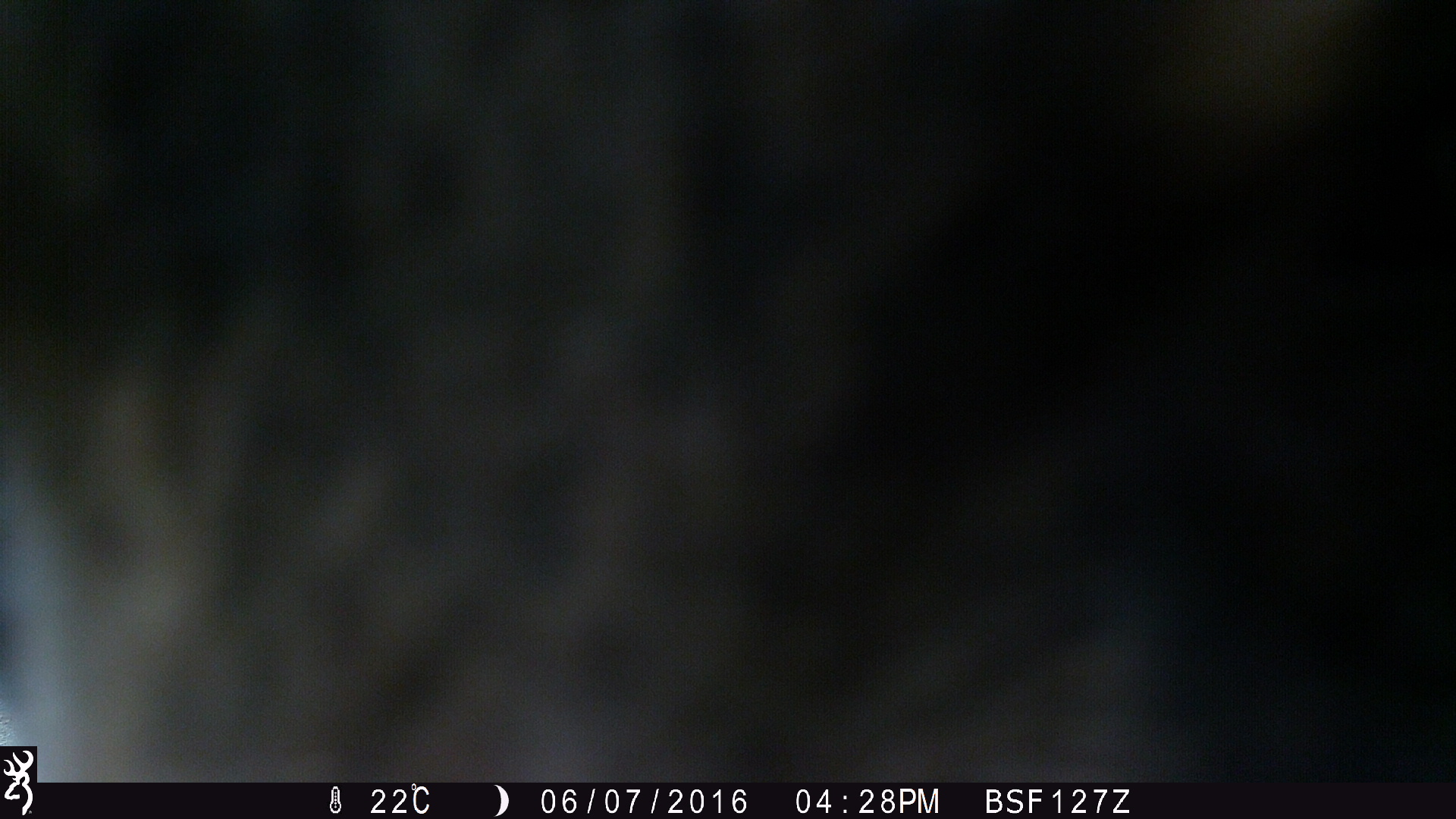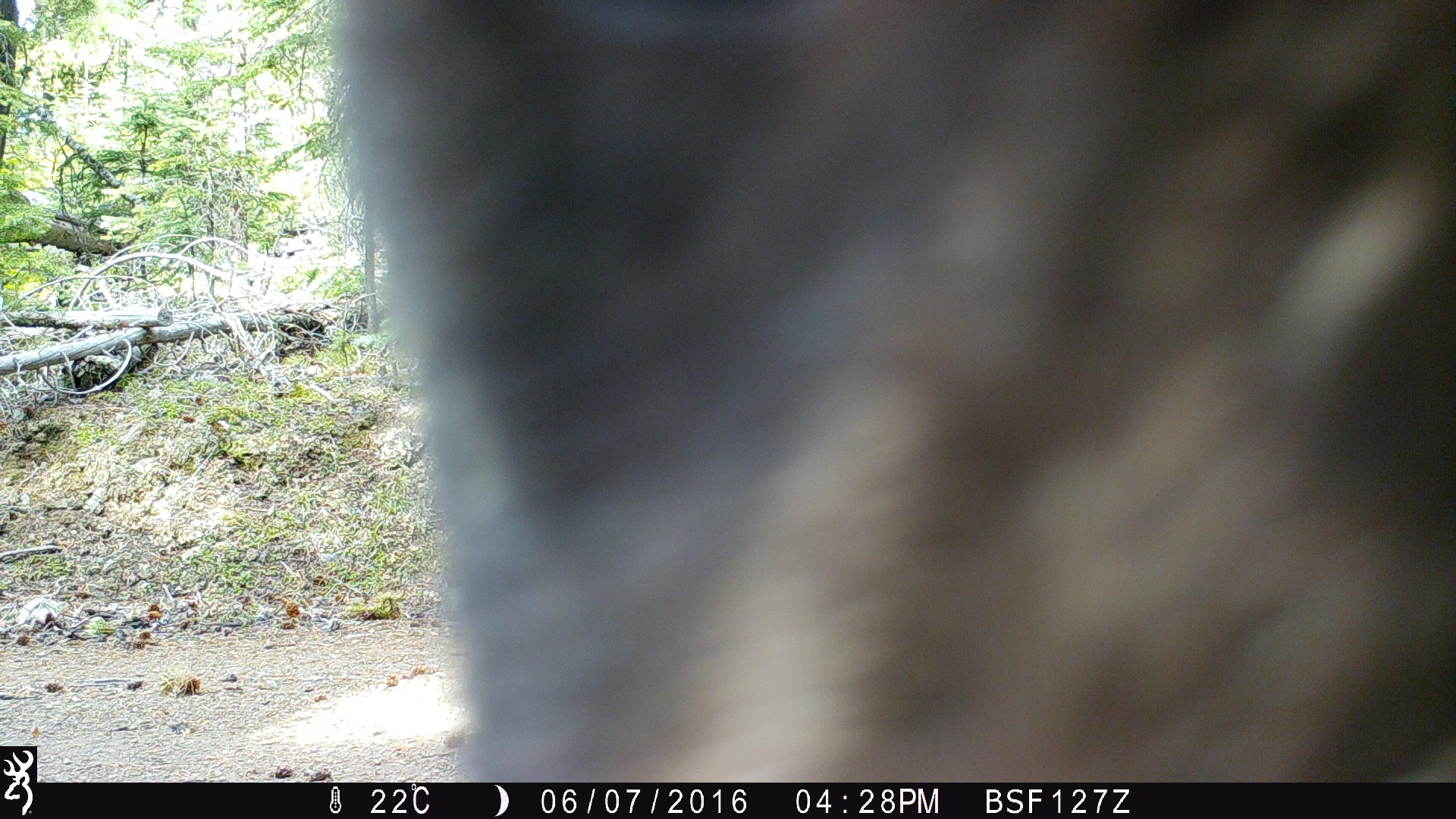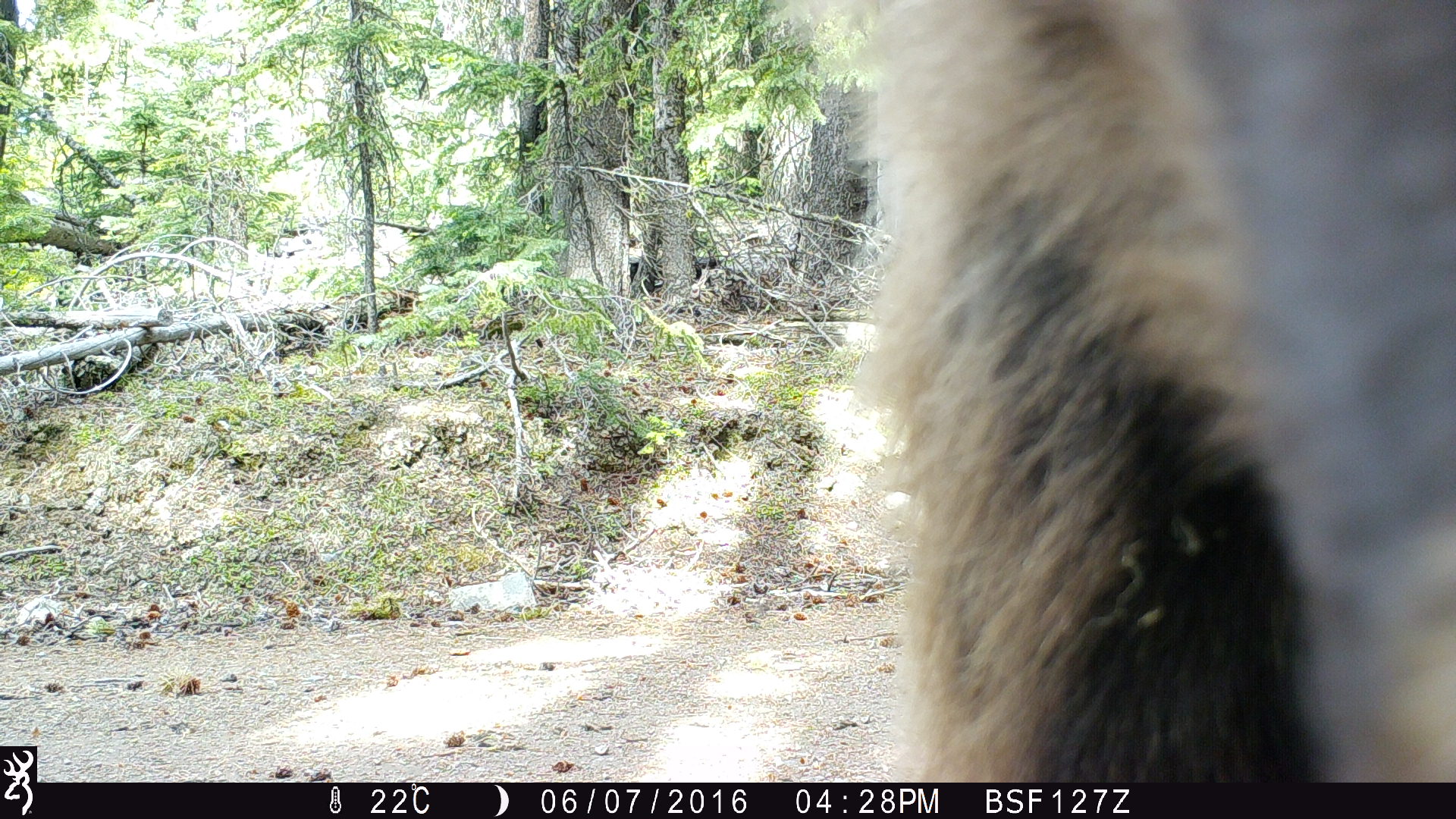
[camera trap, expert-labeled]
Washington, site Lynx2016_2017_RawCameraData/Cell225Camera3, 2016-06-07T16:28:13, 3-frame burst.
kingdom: Animalia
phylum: Chordata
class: Mammalia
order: Carnivora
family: Ursidae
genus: Ursus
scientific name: Ursus americanus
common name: american black bear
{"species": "Ursus americanus (american black bear)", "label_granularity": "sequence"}